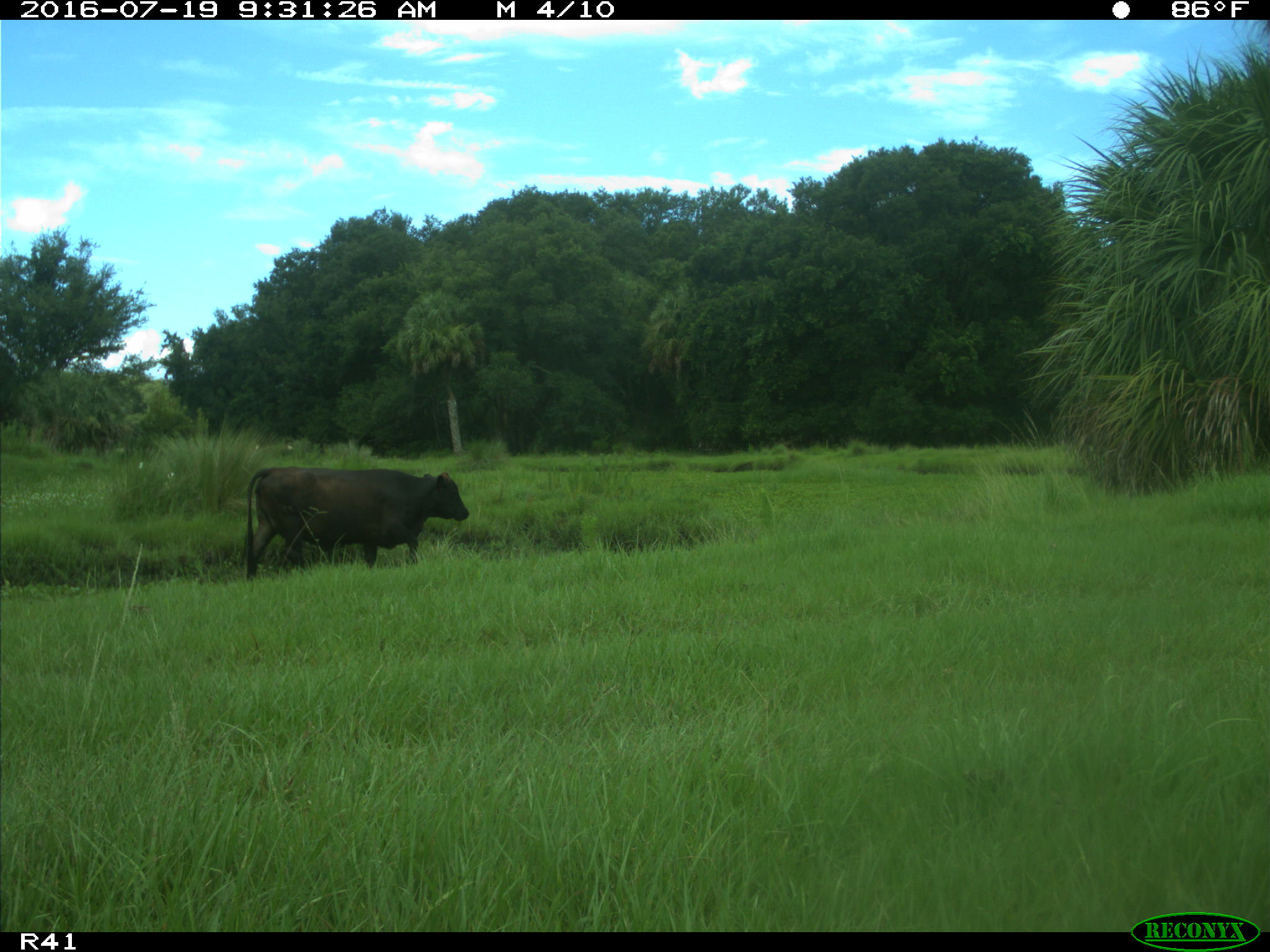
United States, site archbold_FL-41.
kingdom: Animalia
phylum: Chordata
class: Mammalia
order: Artiodactyla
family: Bovidae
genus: Bos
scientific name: Bos taurus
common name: domestic cow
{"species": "Bos taurus (domestic cow)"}